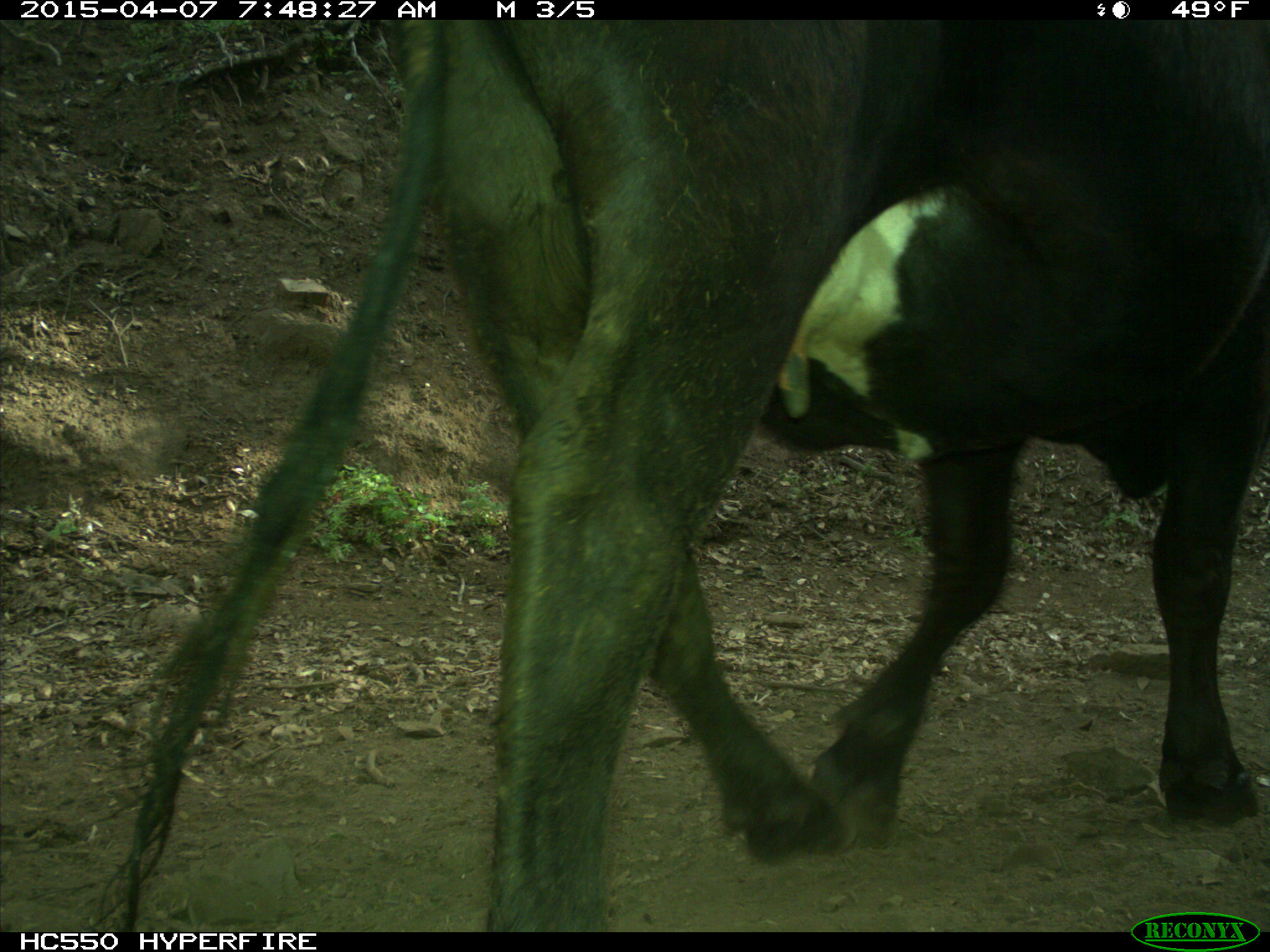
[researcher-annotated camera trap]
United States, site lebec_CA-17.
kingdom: Animalia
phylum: Chordata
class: Mammalia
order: Artiodactyla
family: Bovidae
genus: Bos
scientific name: Bos taurus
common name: domestic cow